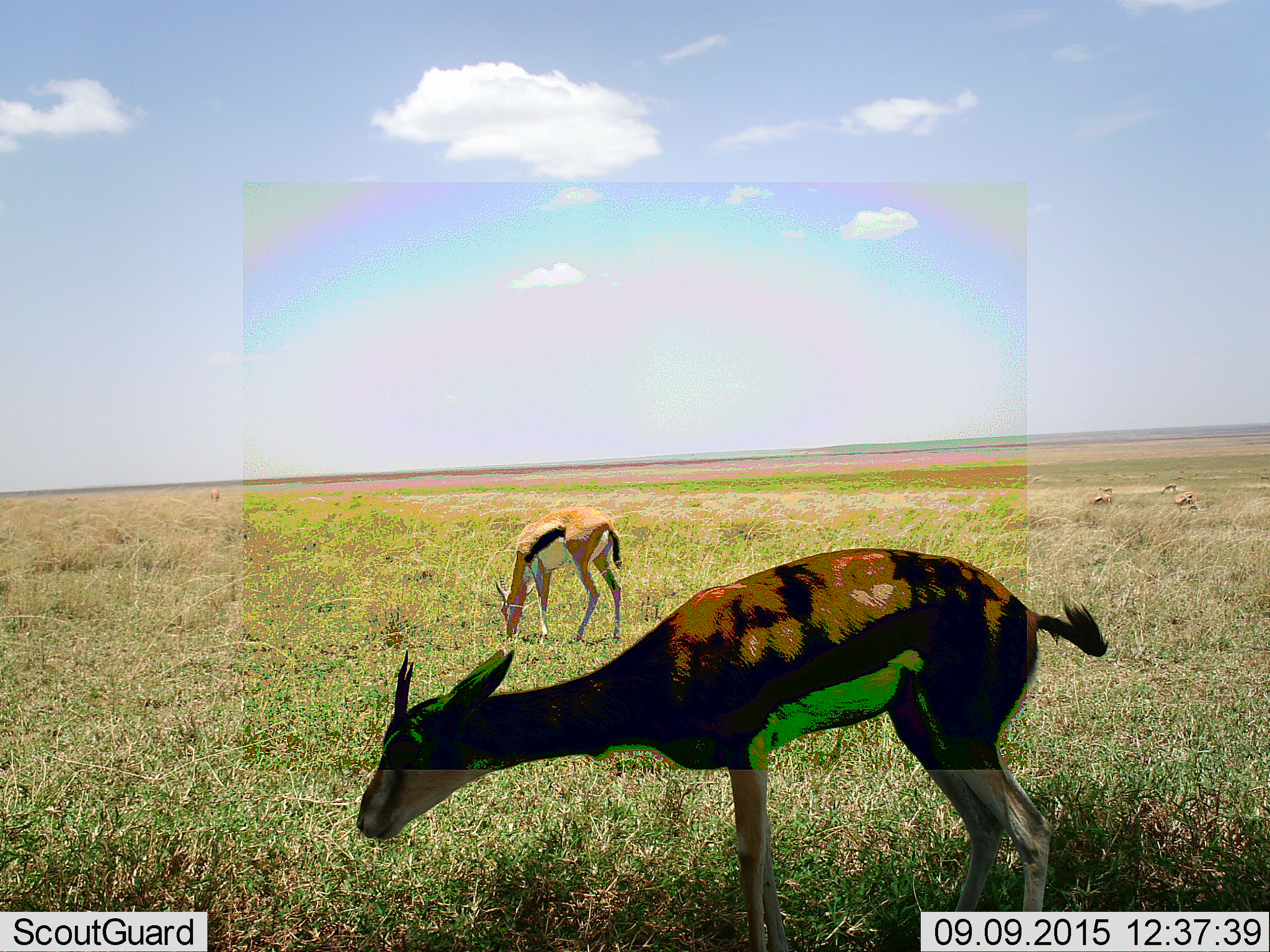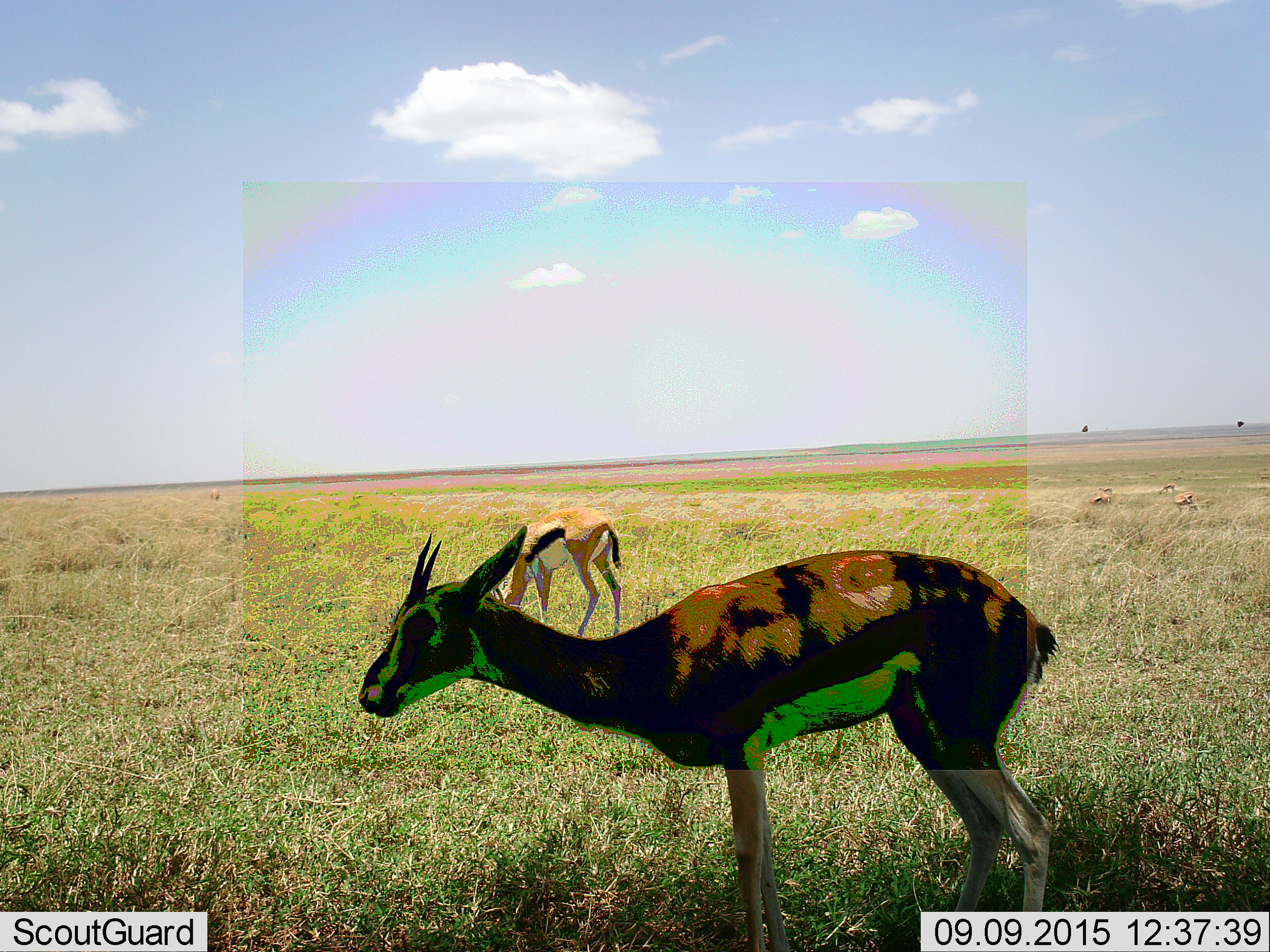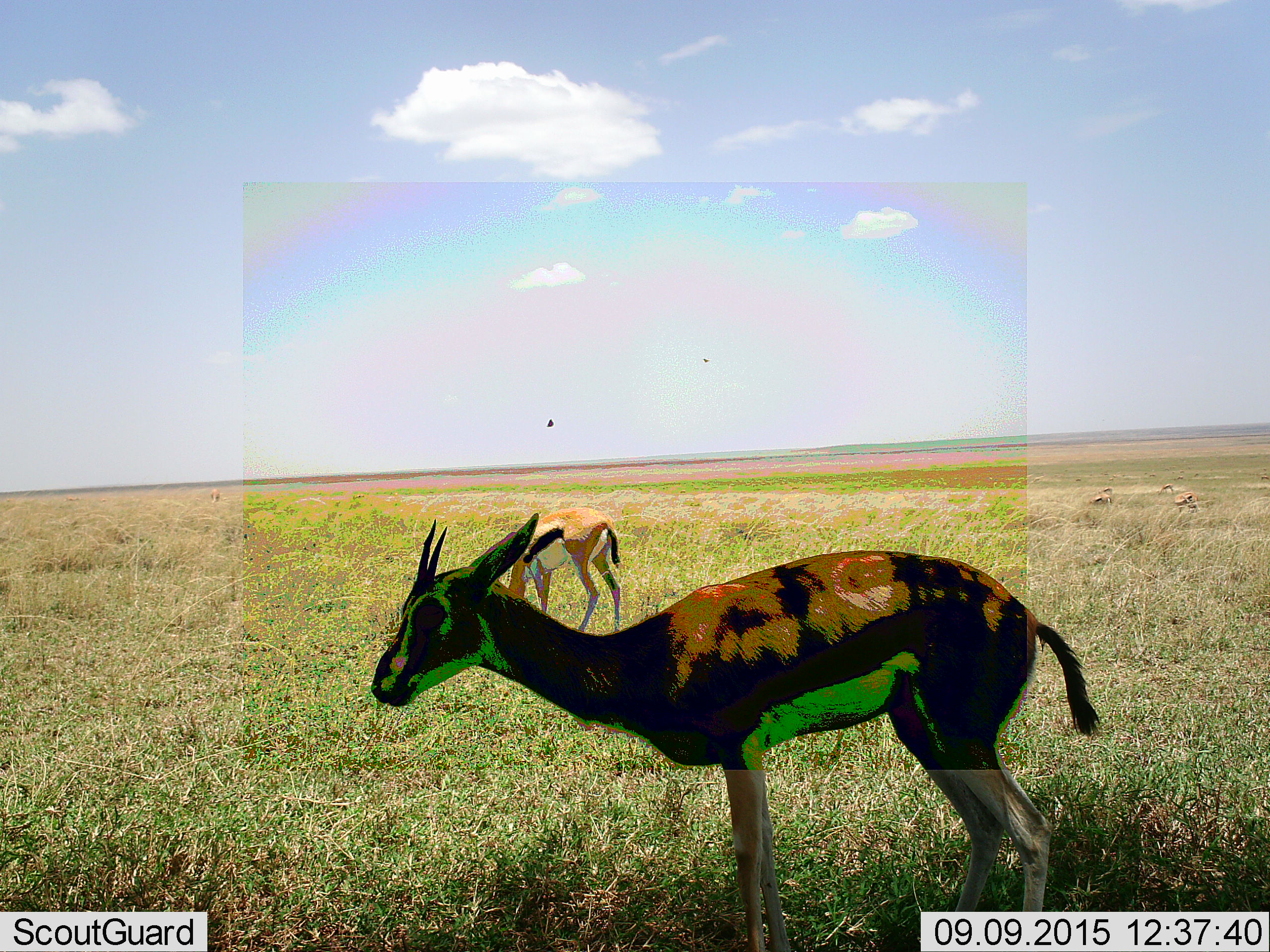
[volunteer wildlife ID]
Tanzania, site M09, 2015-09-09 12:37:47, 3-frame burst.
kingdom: Animalia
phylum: Chordata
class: Mammalia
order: Artiodactyla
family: Bovidae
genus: Eudorcas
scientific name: Eudorcas thomsonii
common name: thomson's gazelle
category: gazellethomsons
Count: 6.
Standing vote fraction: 62%.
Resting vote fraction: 0%.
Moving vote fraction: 25%.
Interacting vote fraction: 0%.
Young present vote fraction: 0%.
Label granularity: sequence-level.